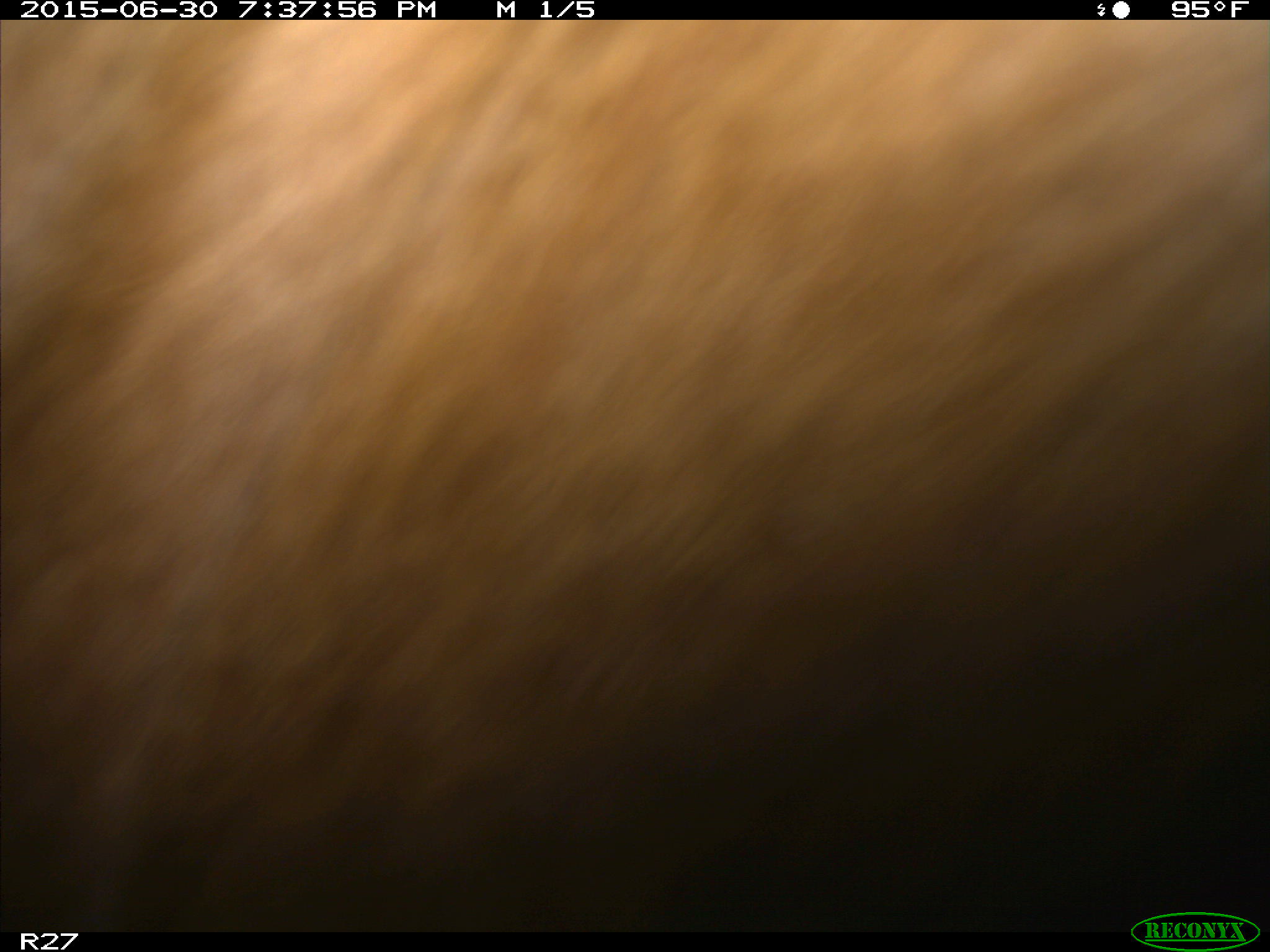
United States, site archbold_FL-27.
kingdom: Animalia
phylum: Chordata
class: Mammalia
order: Artiodactyla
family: Bovidae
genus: Bos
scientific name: Bos taurus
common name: domestic cow